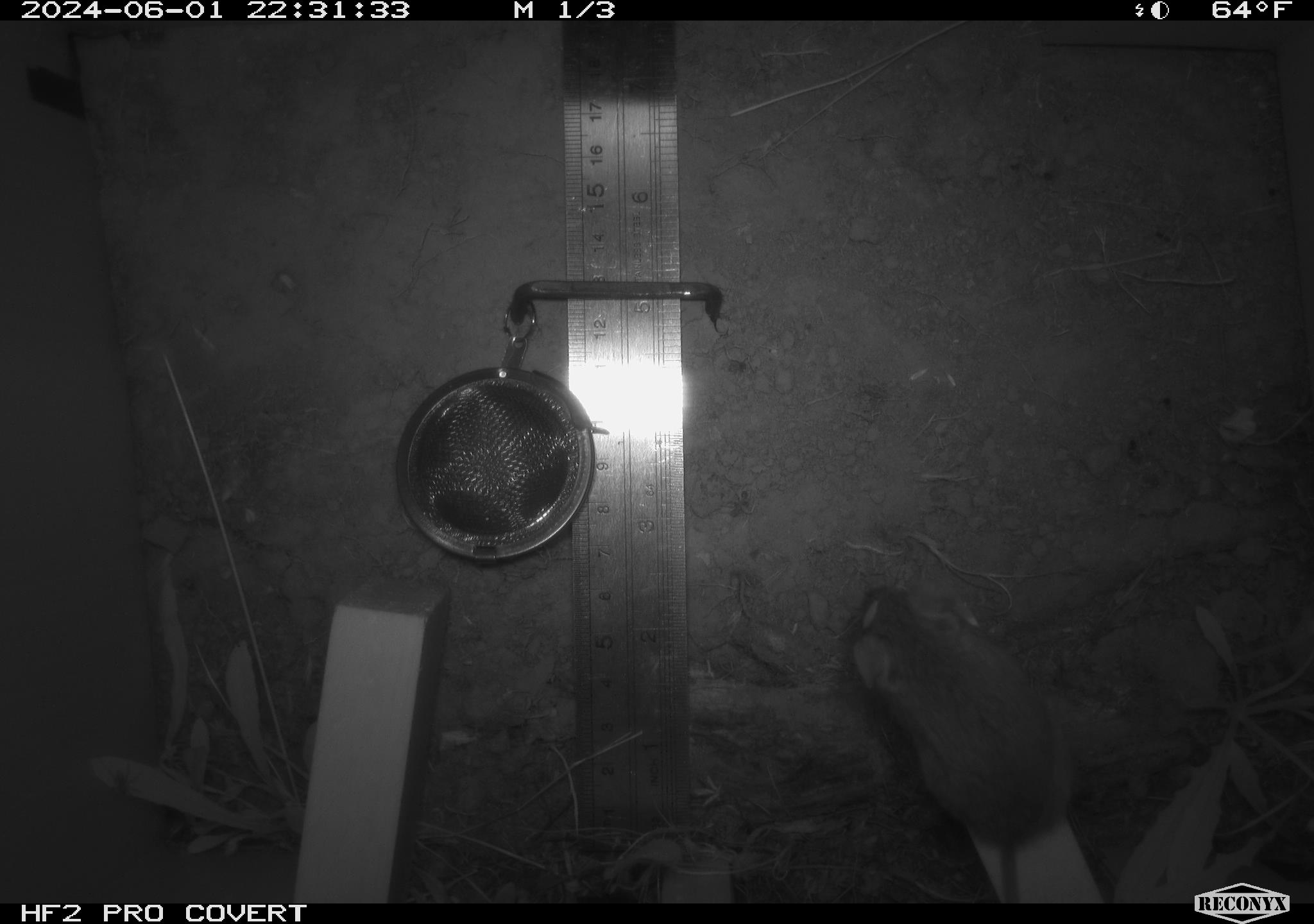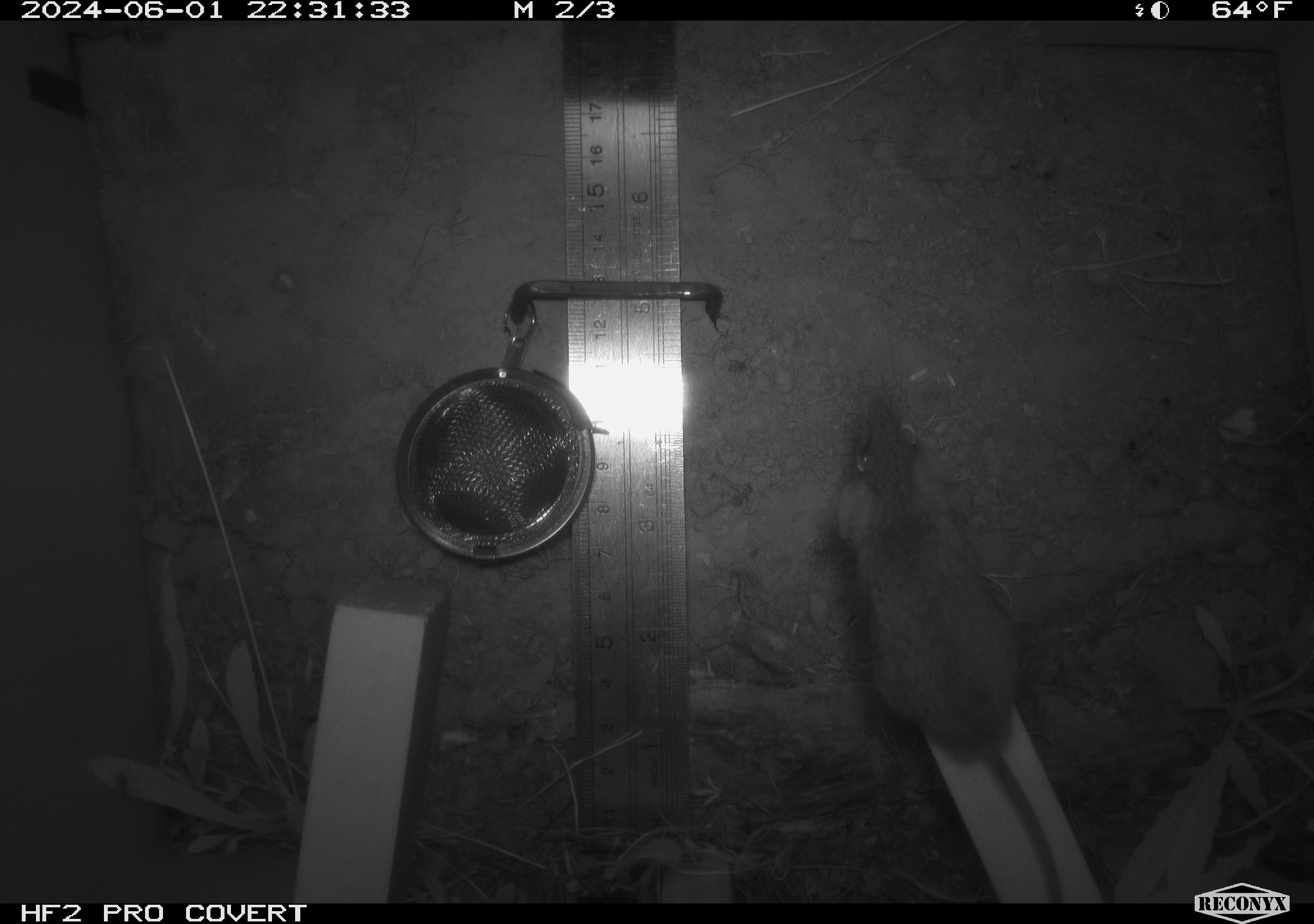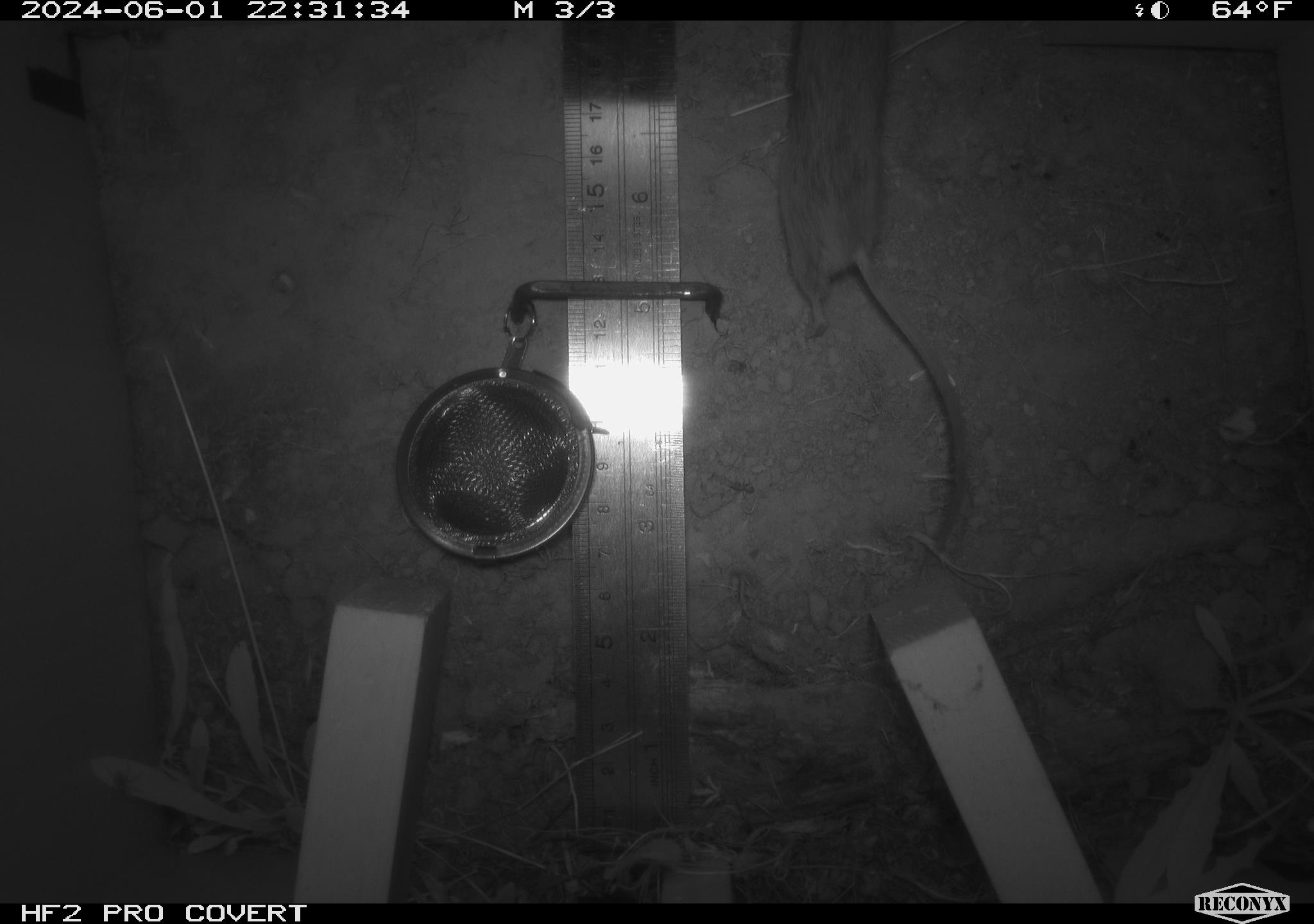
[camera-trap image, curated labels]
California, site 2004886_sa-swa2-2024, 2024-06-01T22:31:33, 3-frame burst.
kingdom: Animalia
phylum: Chordata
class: Mammalia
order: Rodentia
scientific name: Rodentia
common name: mouse species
Mouse species (Rodentia).